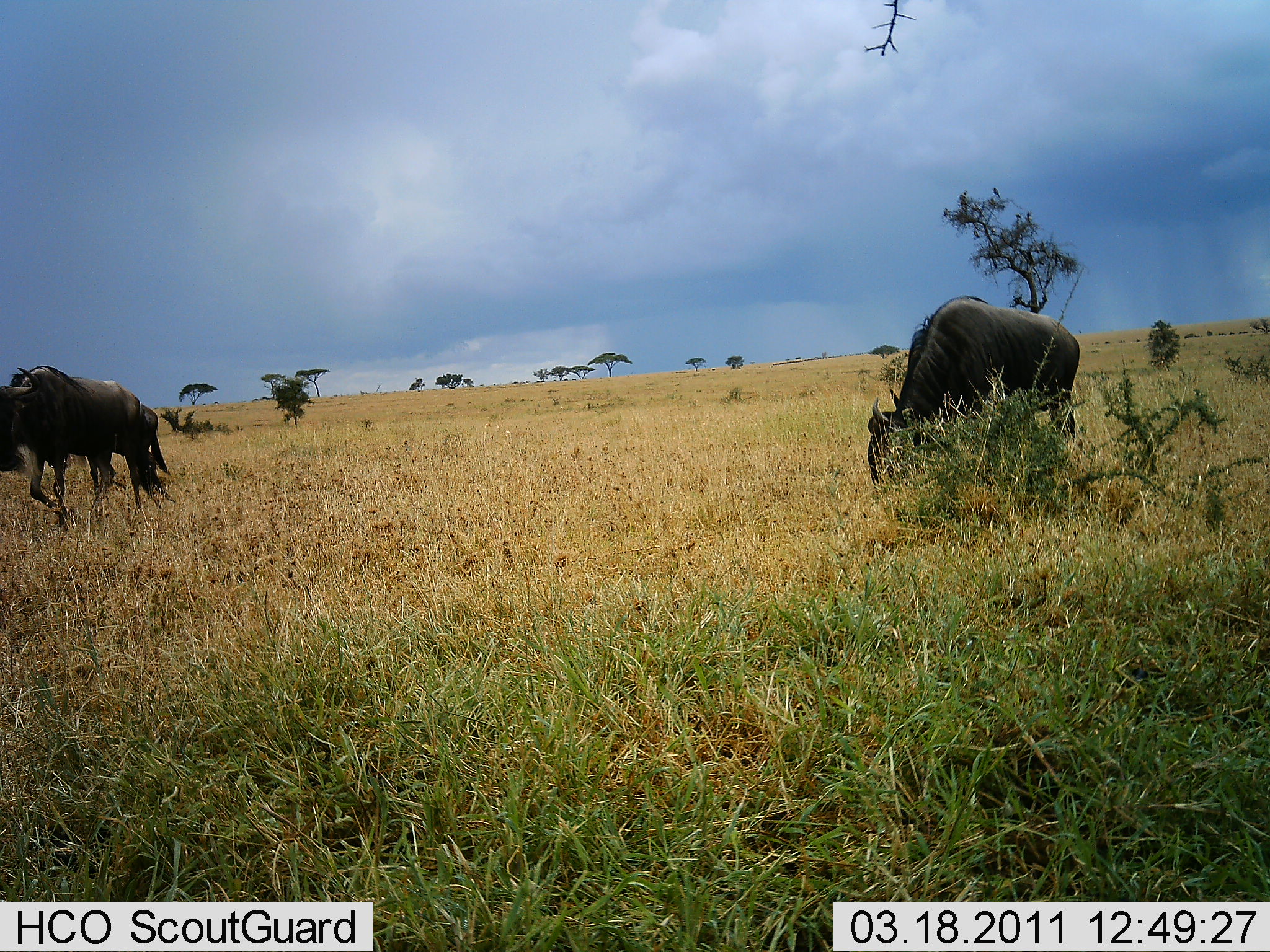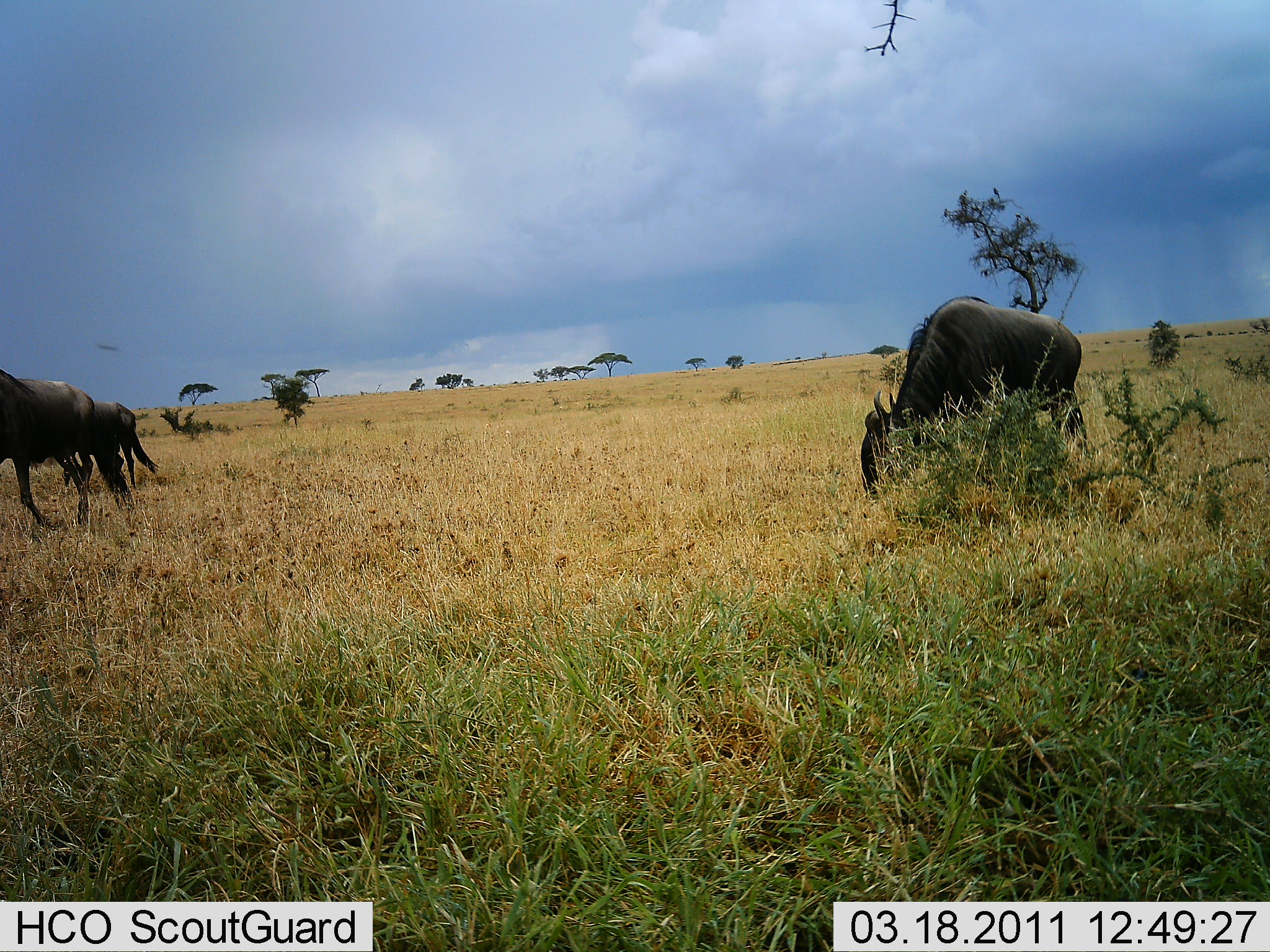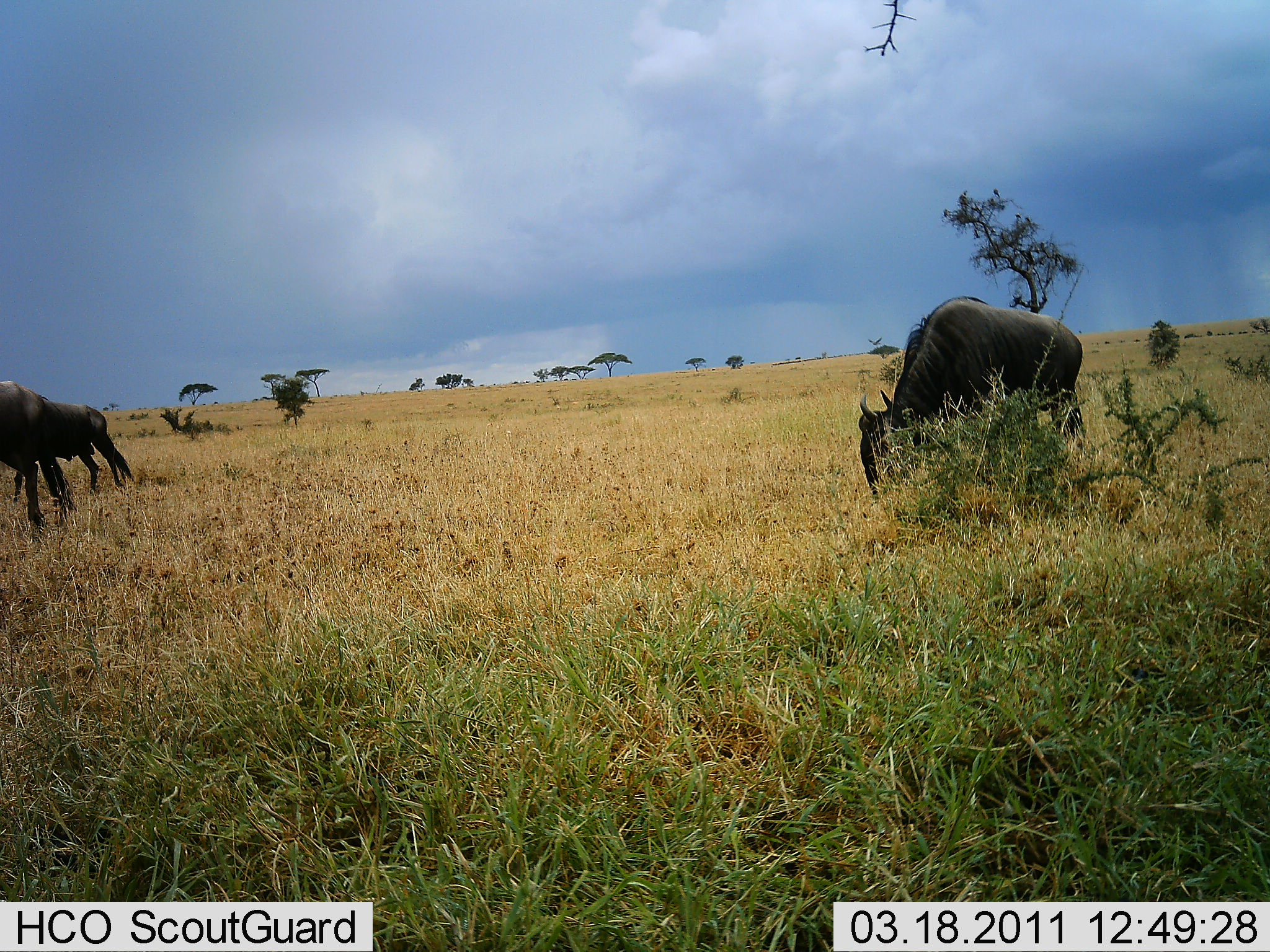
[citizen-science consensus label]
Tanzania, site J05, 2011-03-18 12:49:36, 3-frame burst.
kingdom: Animalia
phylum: Chordata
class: Mammalia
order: Artiodactyla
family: Bovidae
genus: Connochaetes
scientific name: Connochaetes taurinus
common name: blue wildebeest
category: wildebeest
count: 3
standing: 18%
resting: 0%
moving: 36%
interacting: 0%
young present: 0%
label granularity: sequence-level